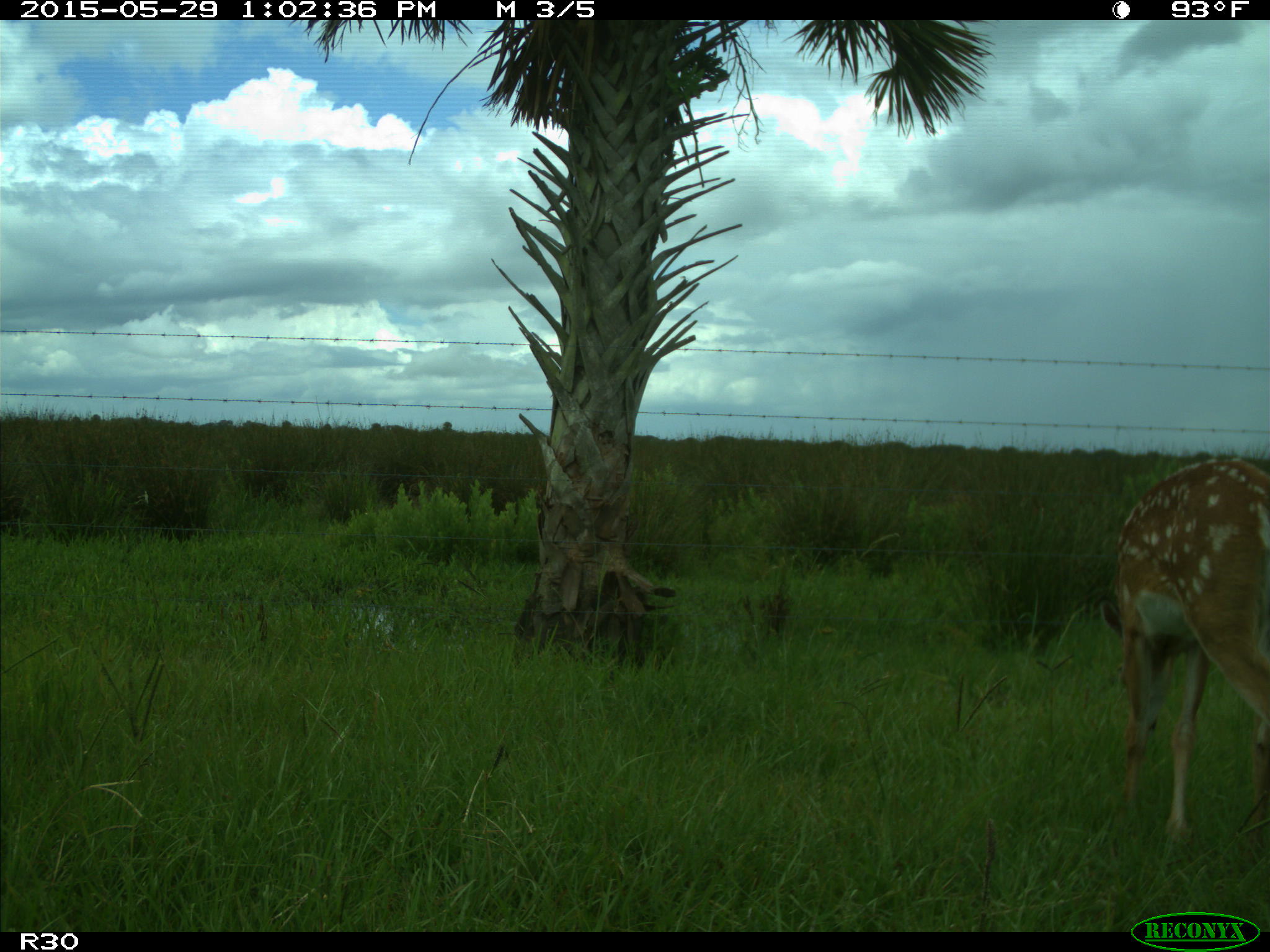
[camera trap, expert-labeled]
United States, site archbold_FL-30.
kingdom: Animalia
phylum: Chordata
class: Mammalia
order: Artiodactyla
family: Cervidae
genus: Odocoileus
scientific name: Odocoileus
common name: deer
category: unidentified deer